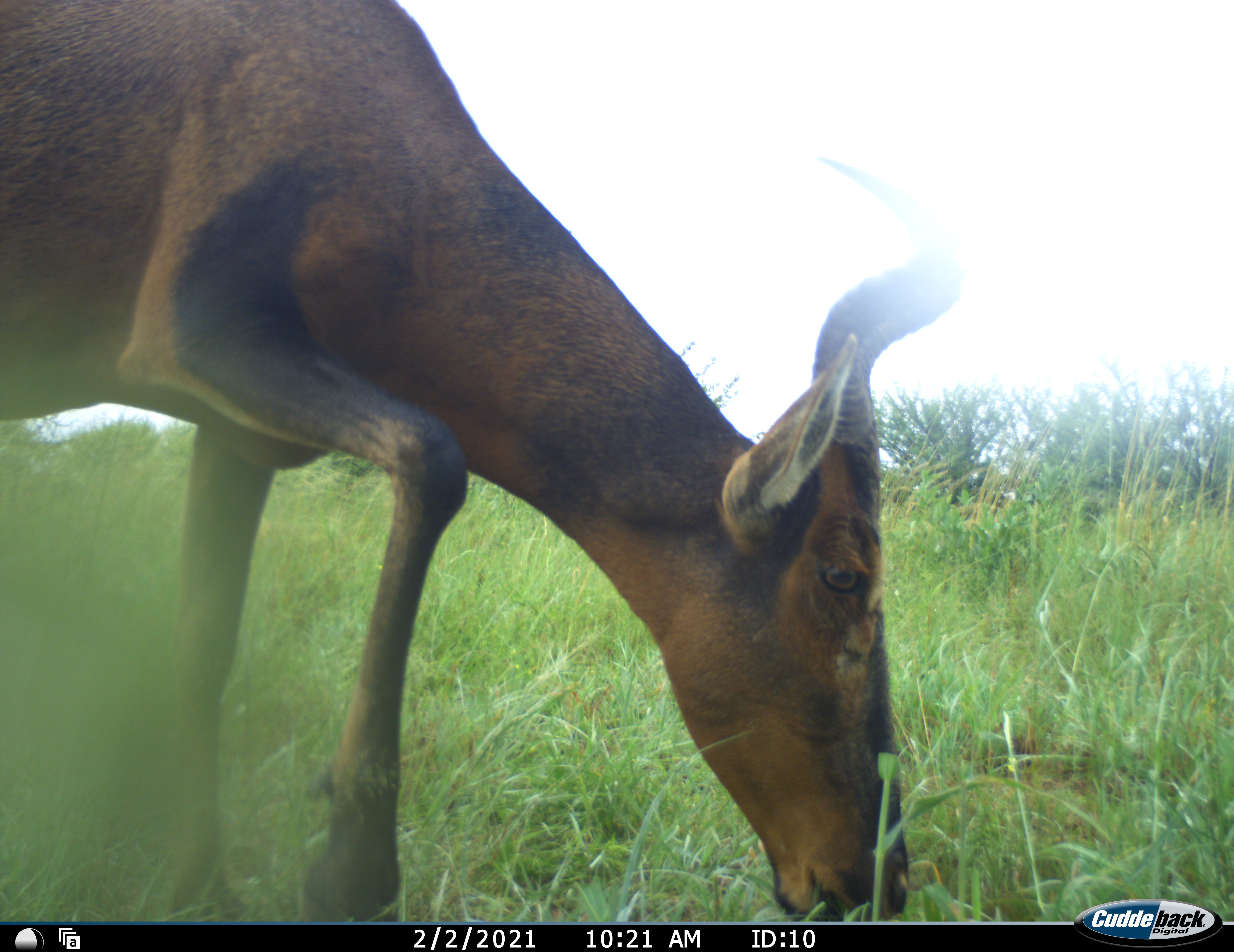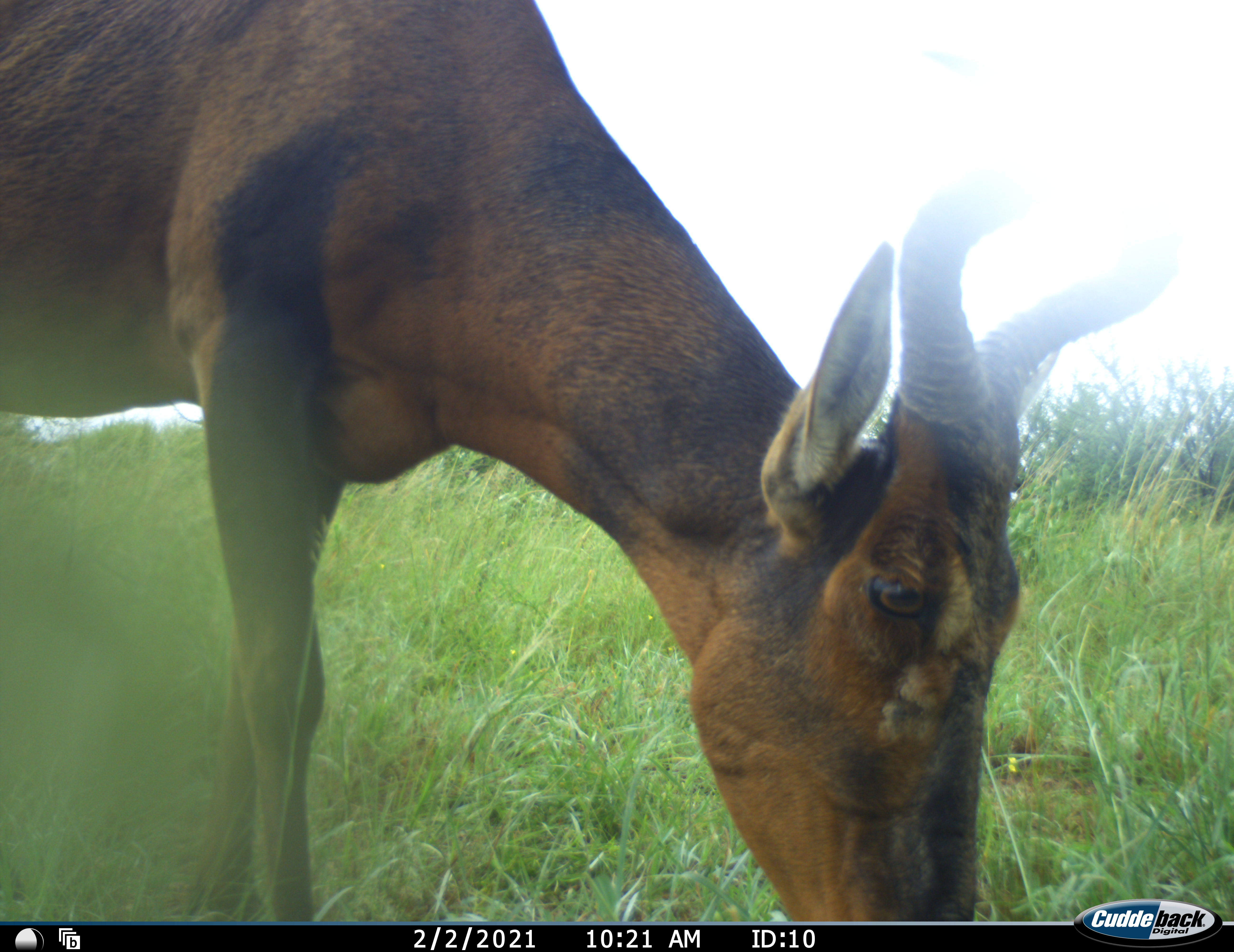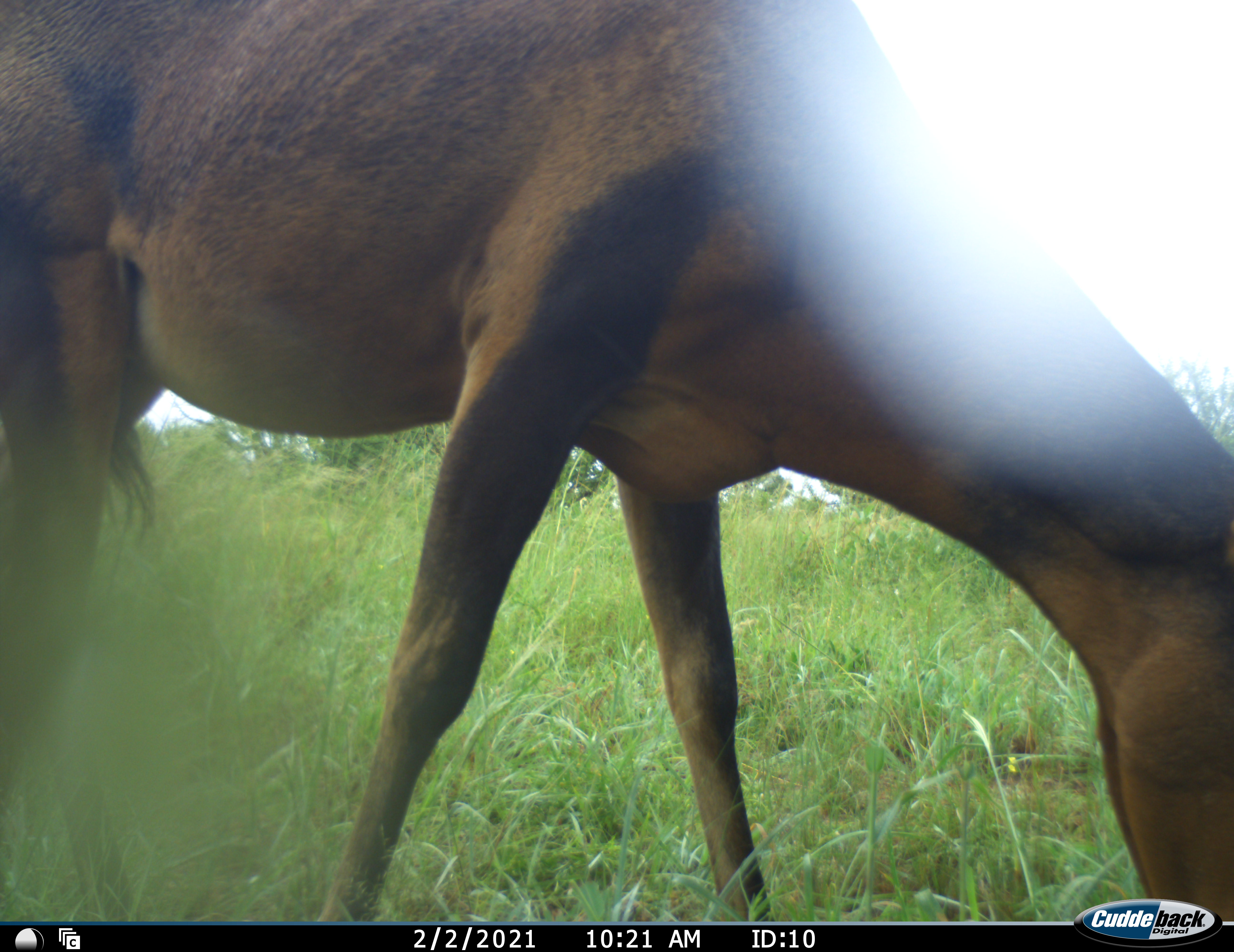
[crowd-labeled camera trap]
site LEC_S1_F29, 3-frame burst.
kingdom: Animalia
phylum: Chordata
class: Mammalia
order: Artiodactyla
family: Bovidae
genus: Alcelaphus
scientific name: Alcelaphus buselaphus caama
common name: red hartebeest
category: hartebeestred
Hartebeestred (red hartebeest) (Alcelaphus buselaphus caama), count 1. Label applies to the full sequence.